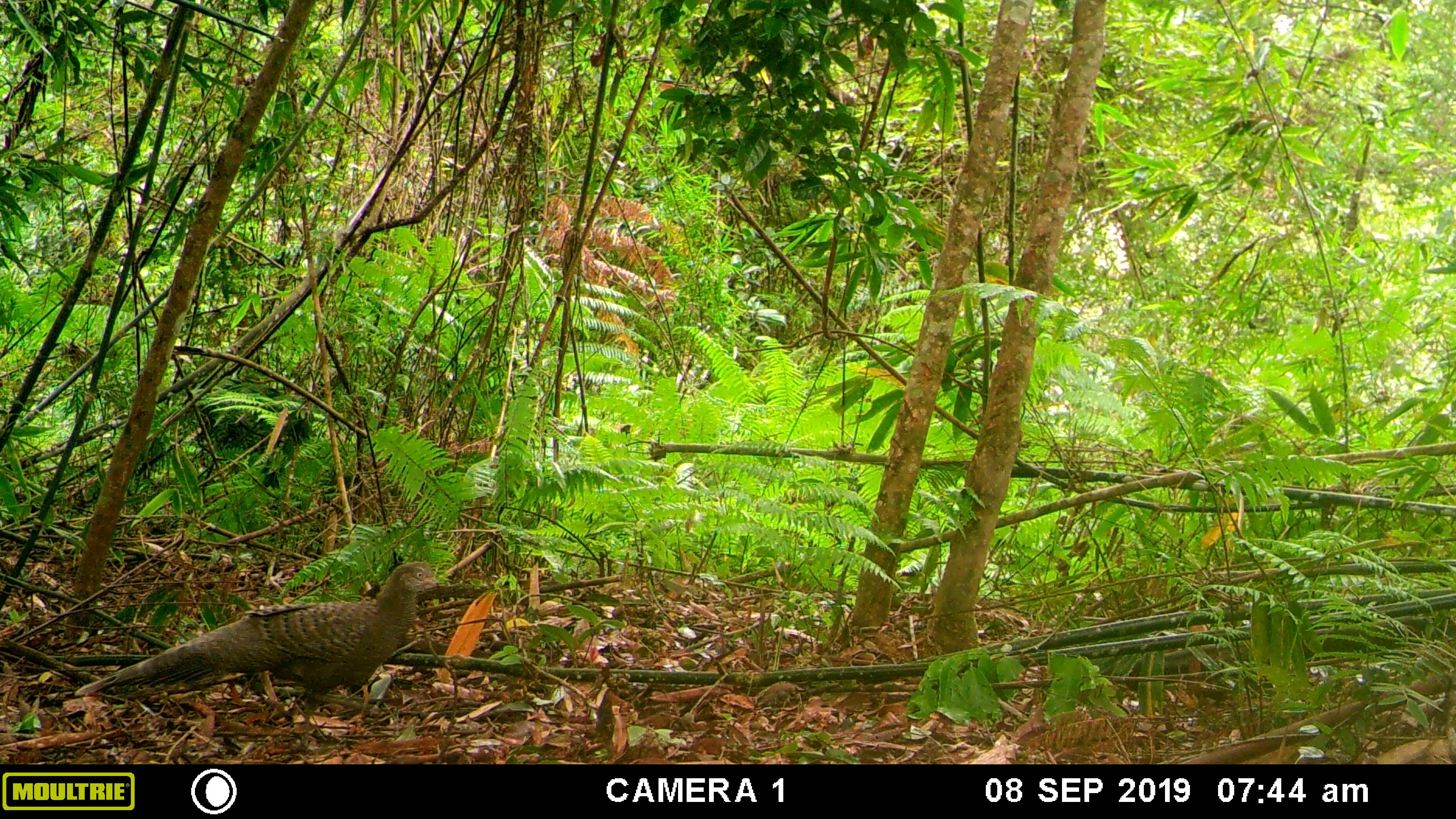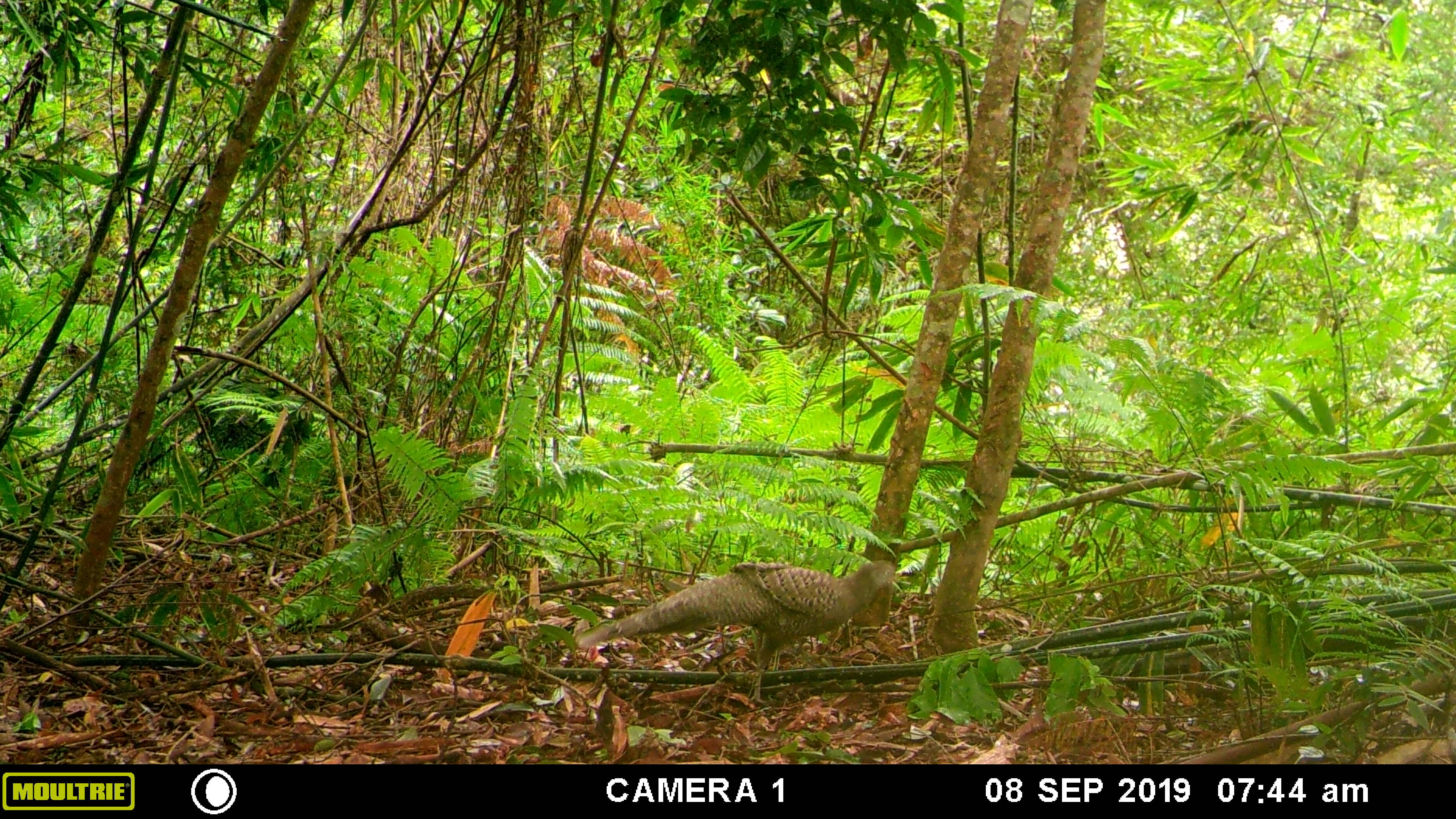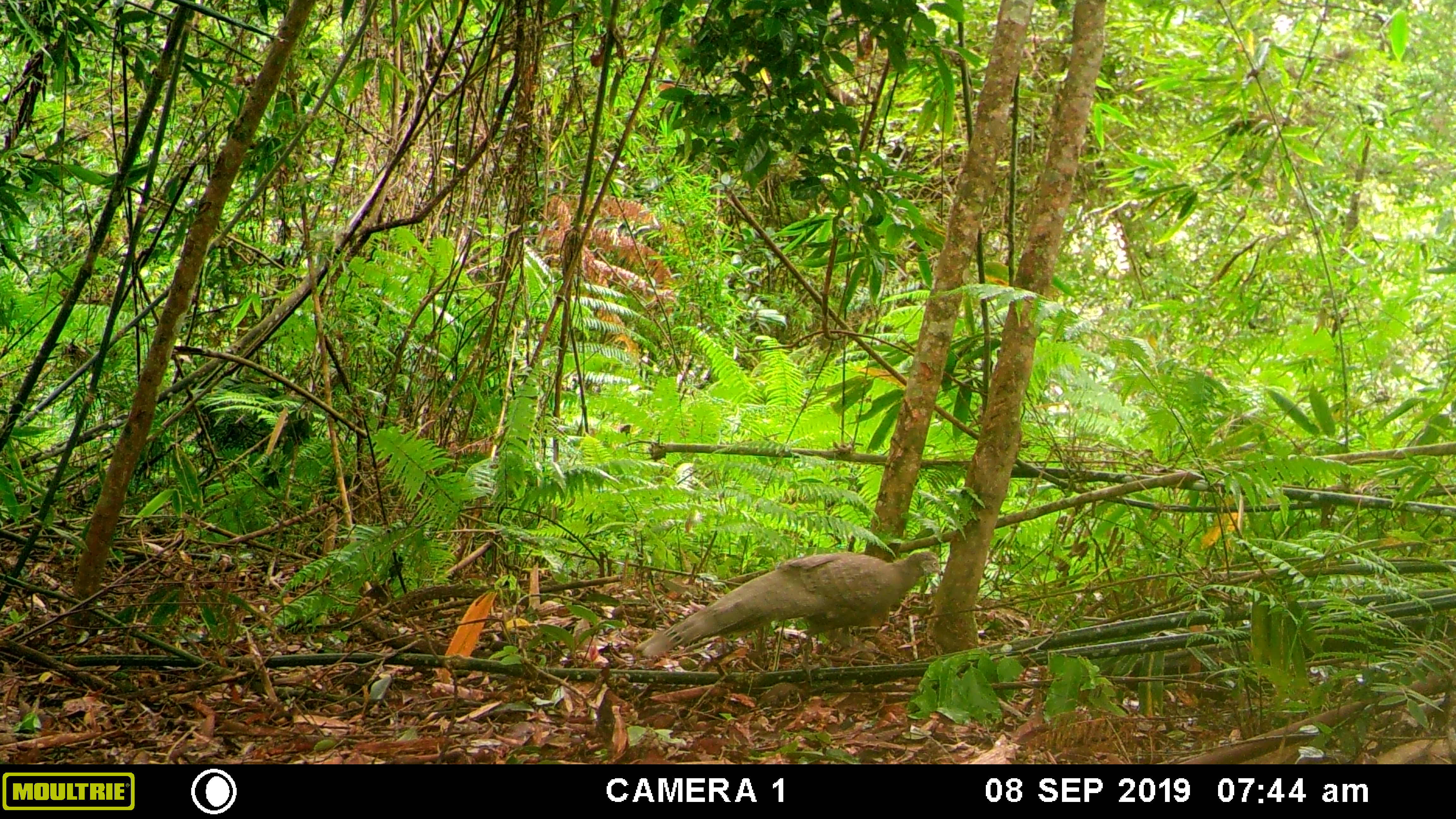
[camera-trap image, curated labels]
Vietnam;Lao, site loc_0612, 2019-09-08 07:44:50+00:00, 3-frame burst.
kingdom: Animalia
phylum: Chordata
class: Aves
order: Galliformes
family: Phasianidae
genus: Polyplectron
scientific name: Polyplectron bicalcaratum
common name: gray peacock-pheasant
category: grey peacock pheasant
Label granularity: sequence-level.